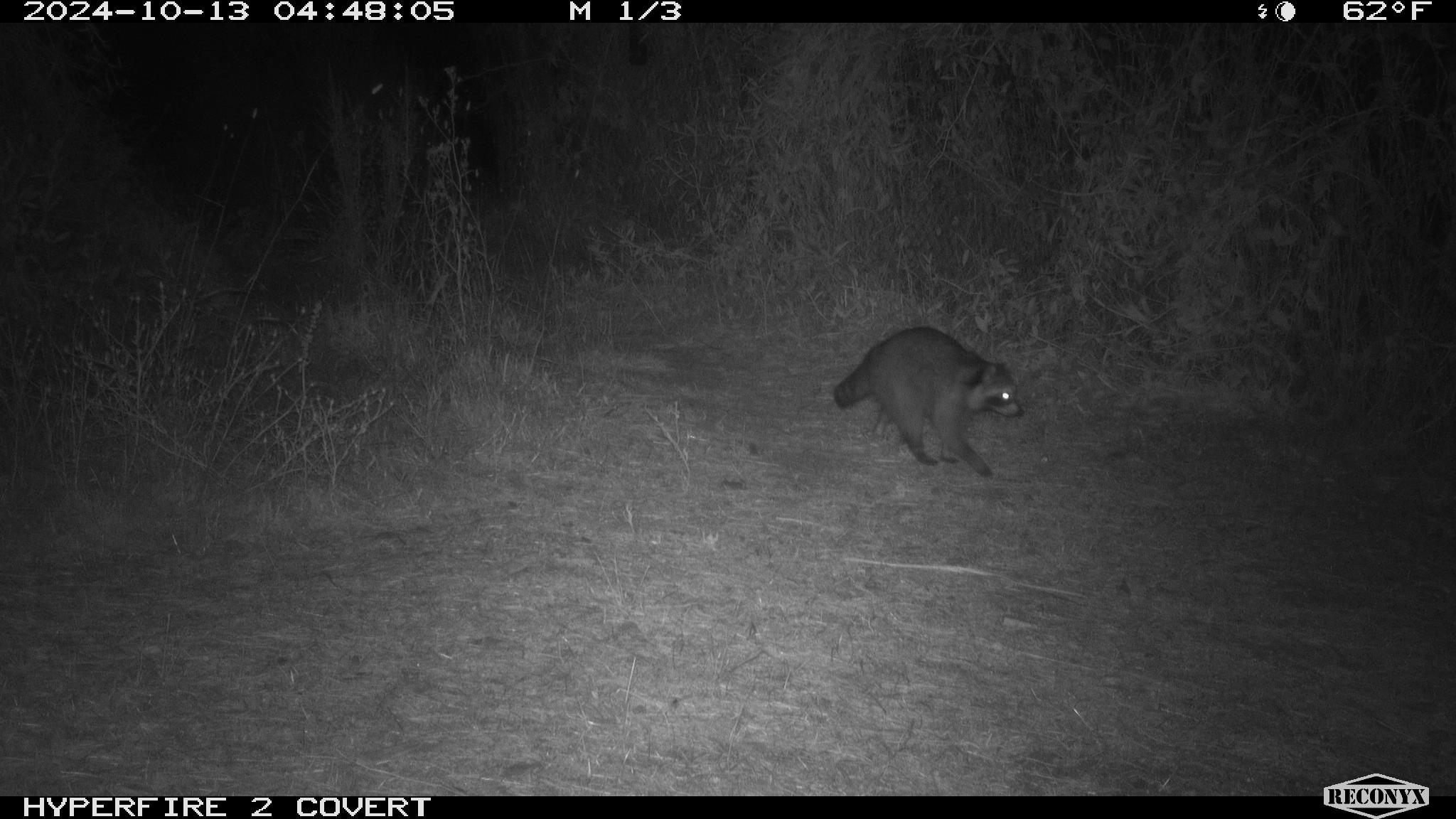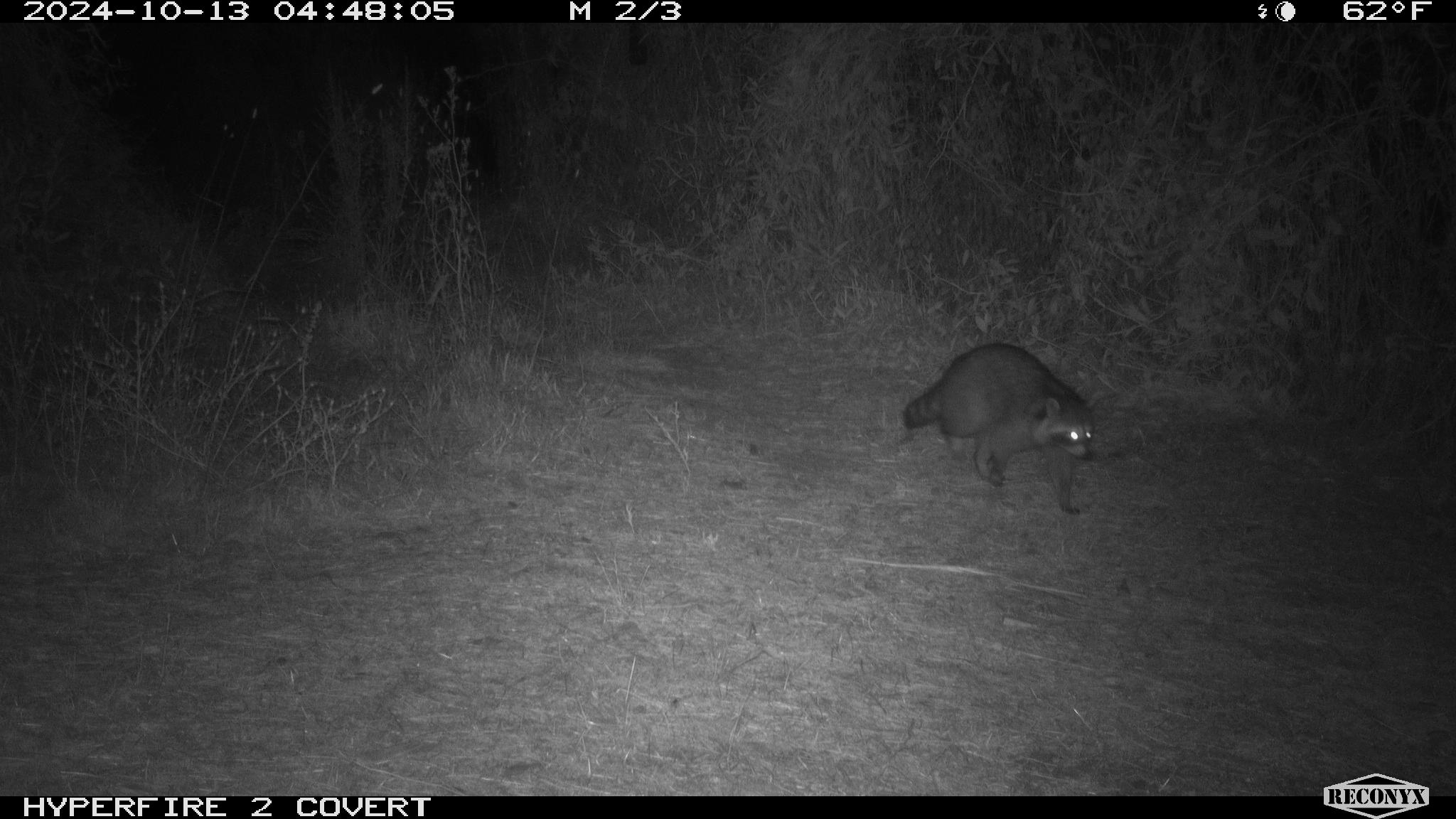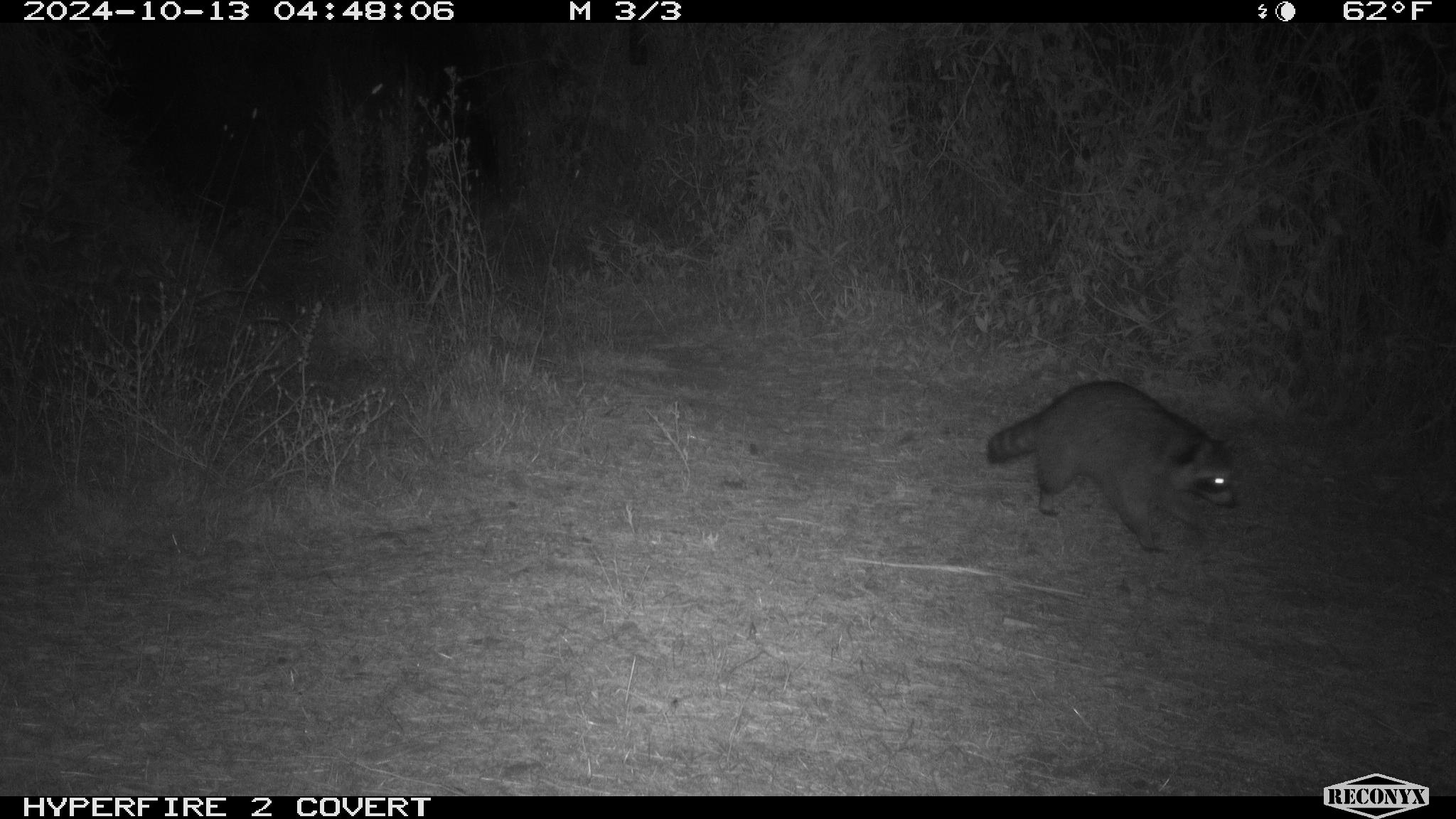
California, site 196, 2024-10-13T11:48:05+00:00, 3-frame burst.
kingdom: Animalia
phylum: Chordata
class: Mammalia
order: Carnivora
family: Procyonidae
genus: Procyon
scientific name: Procyon lotor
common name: raccoon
Raccoon (Procyon lotor).